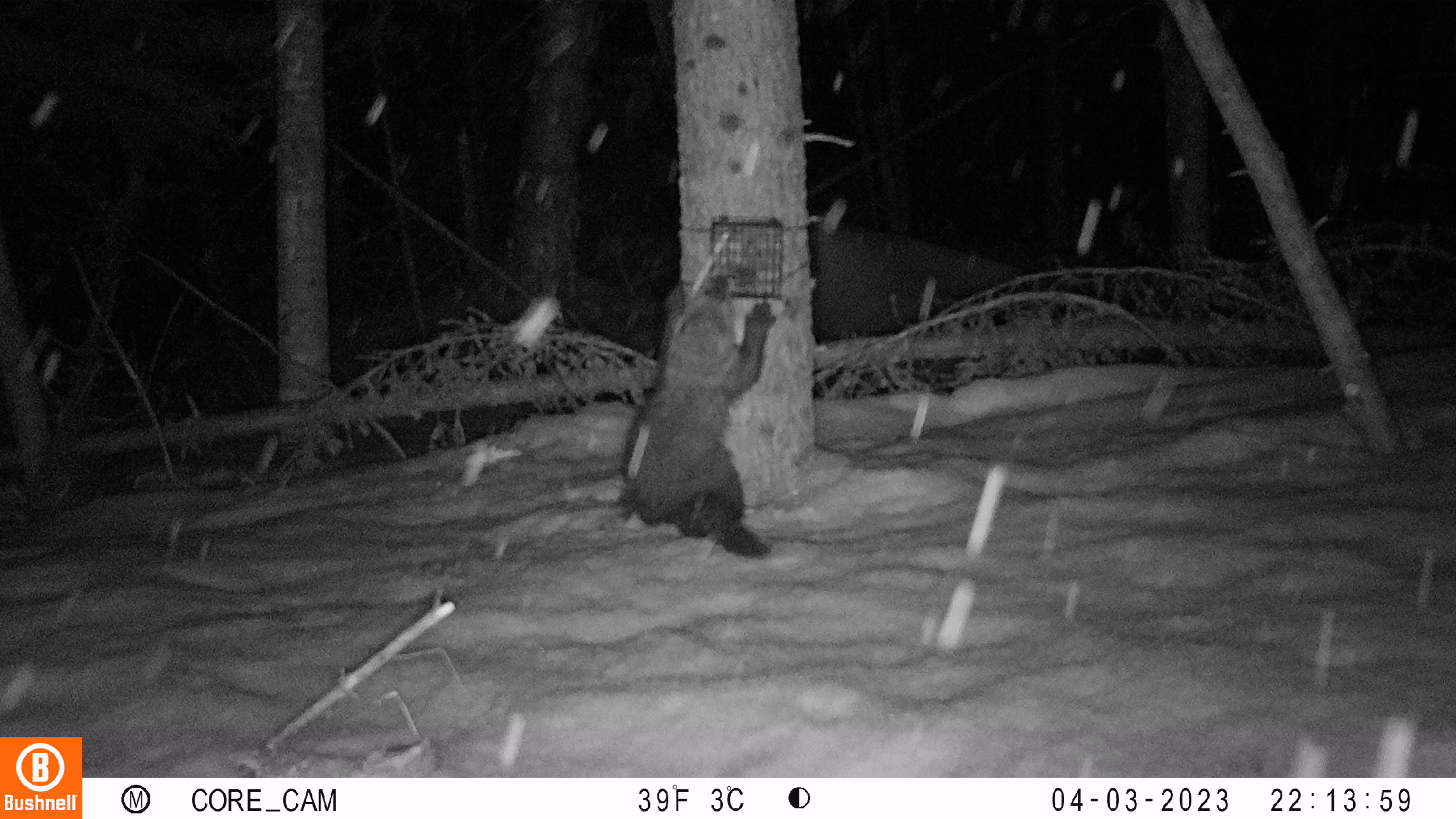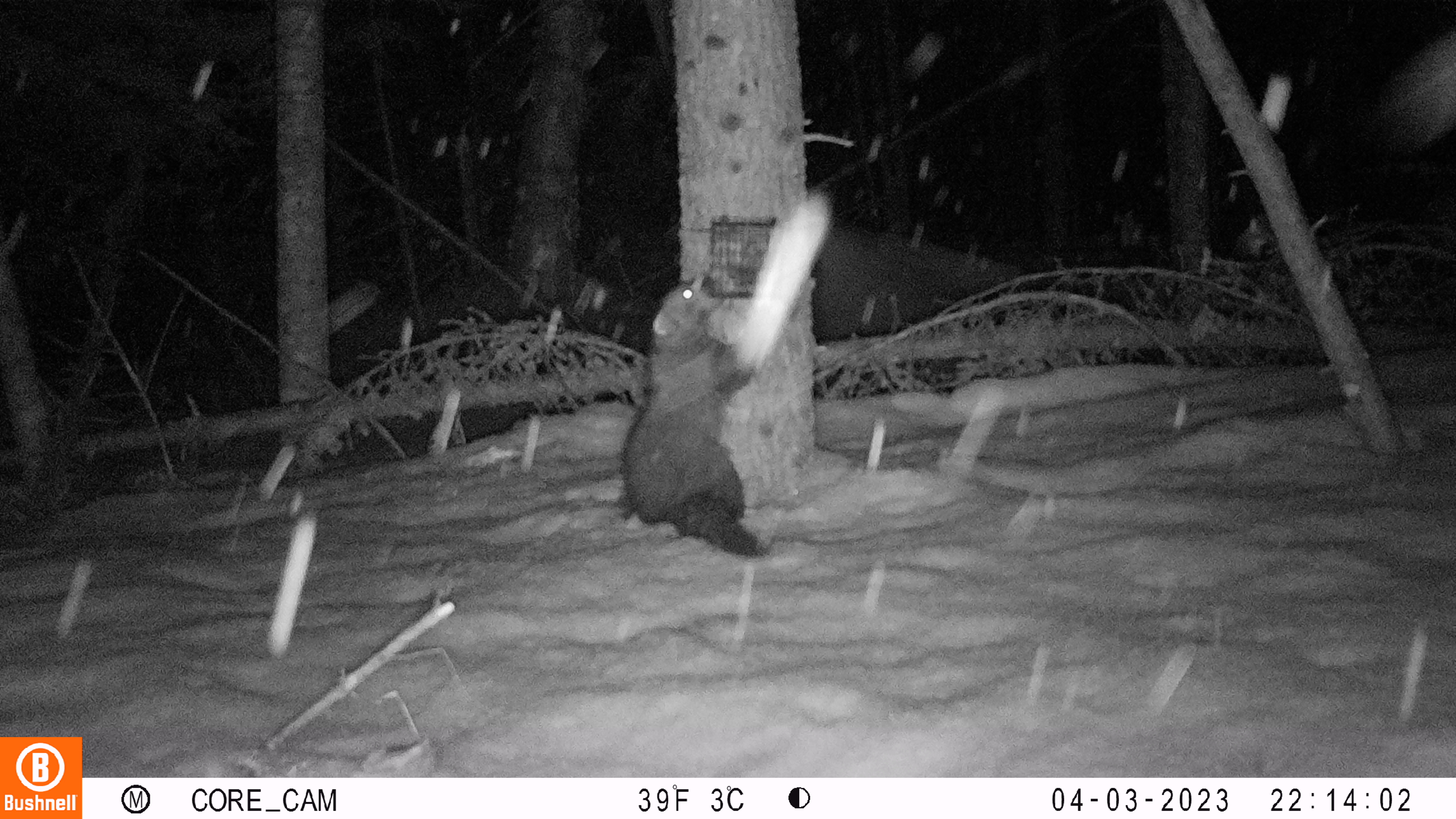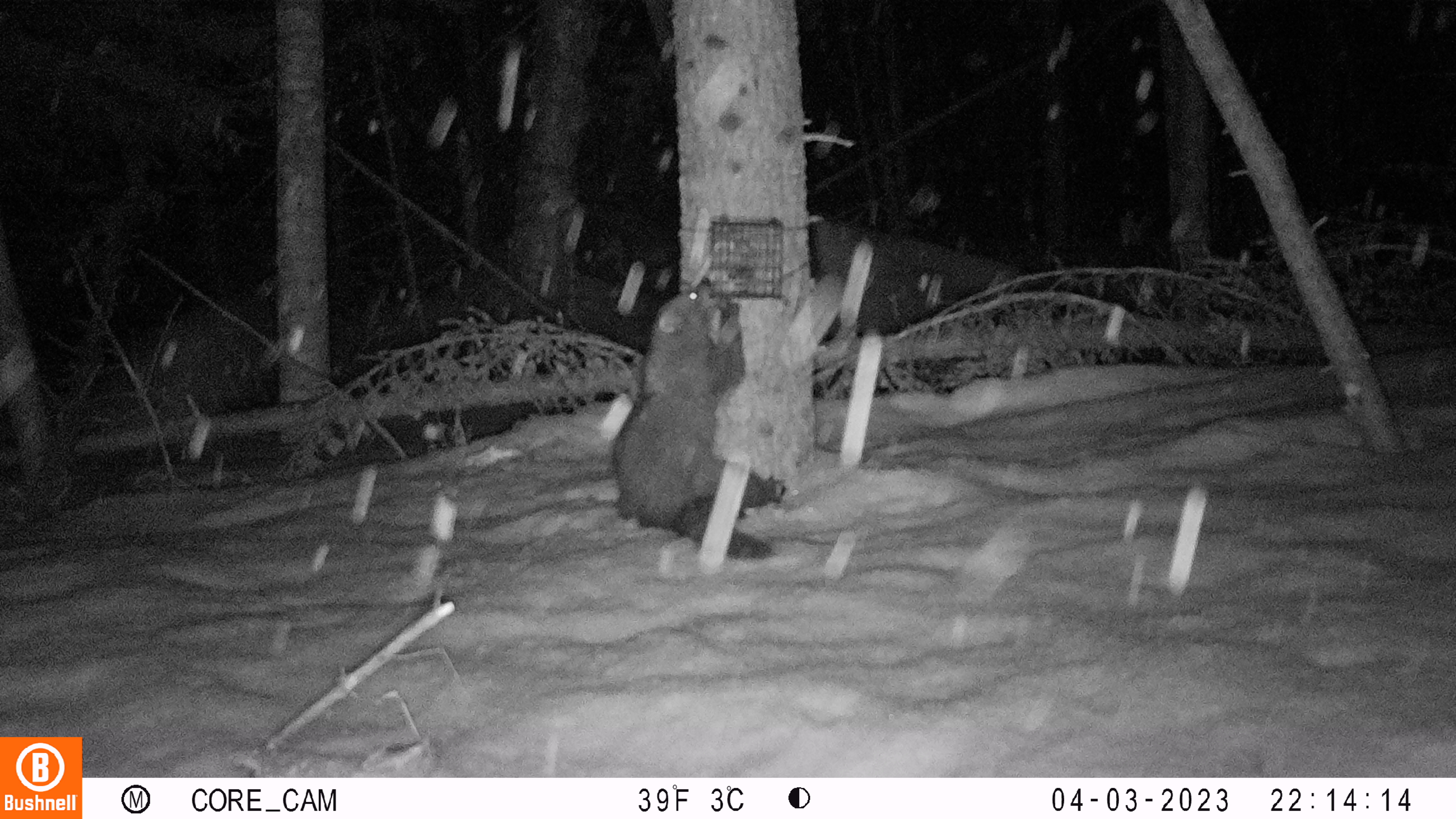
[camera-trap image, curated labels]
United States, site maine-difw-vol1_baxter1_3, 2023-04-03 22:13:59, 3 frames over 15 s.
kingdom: Animalia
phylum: Chordata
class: Mammalia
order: Carnivora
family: Mustelidae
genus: Pekania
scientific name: Pekania pennanti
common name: fisher